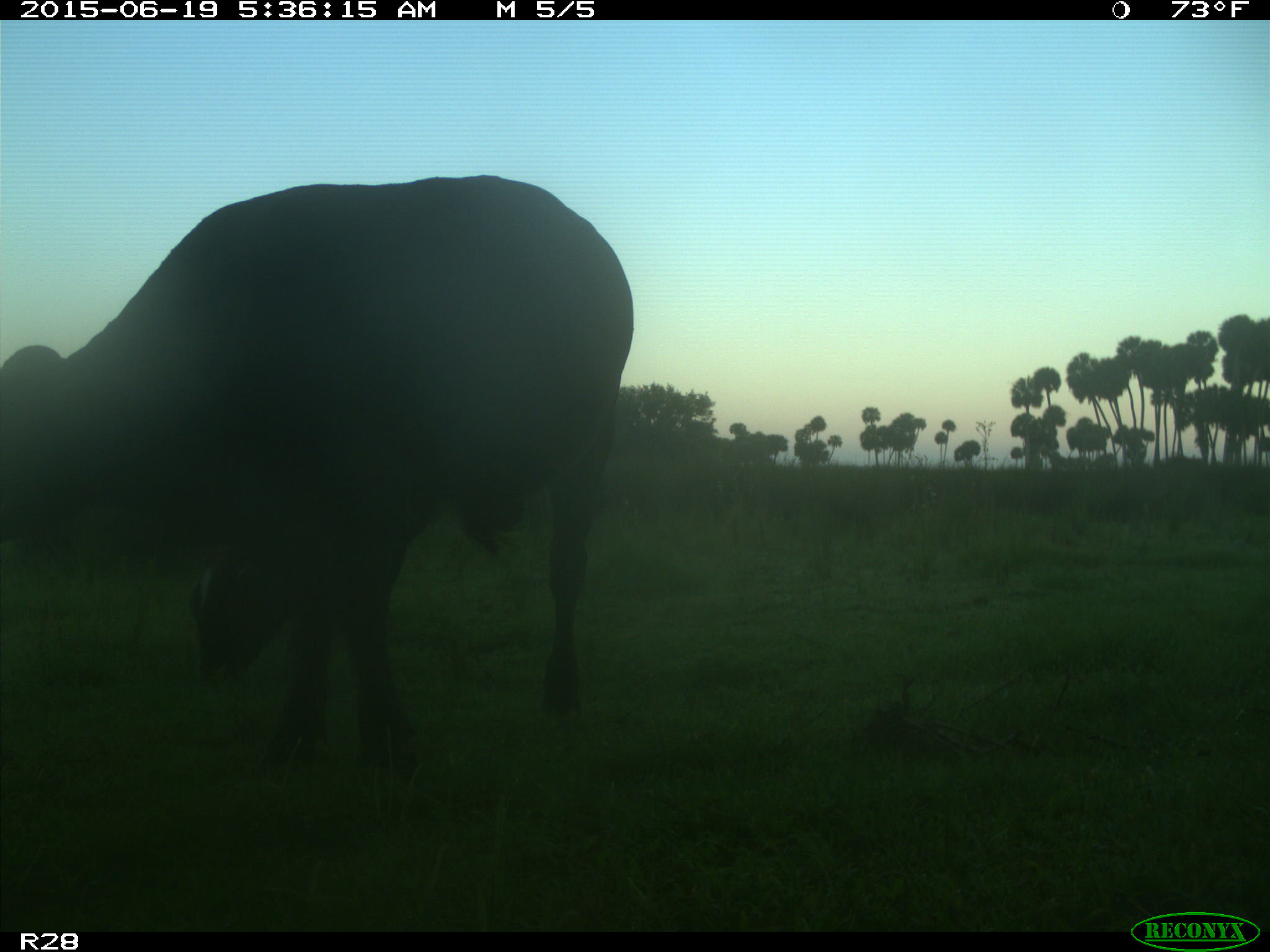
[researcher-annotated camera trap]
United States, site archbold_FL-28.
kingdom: Animalia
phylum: Chordata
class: Mammalia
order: Artiodactyla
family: Bovidae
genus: Bos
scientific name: Bos taurus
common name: domestic cow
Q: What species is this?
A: Bos taurus (domestic cow).